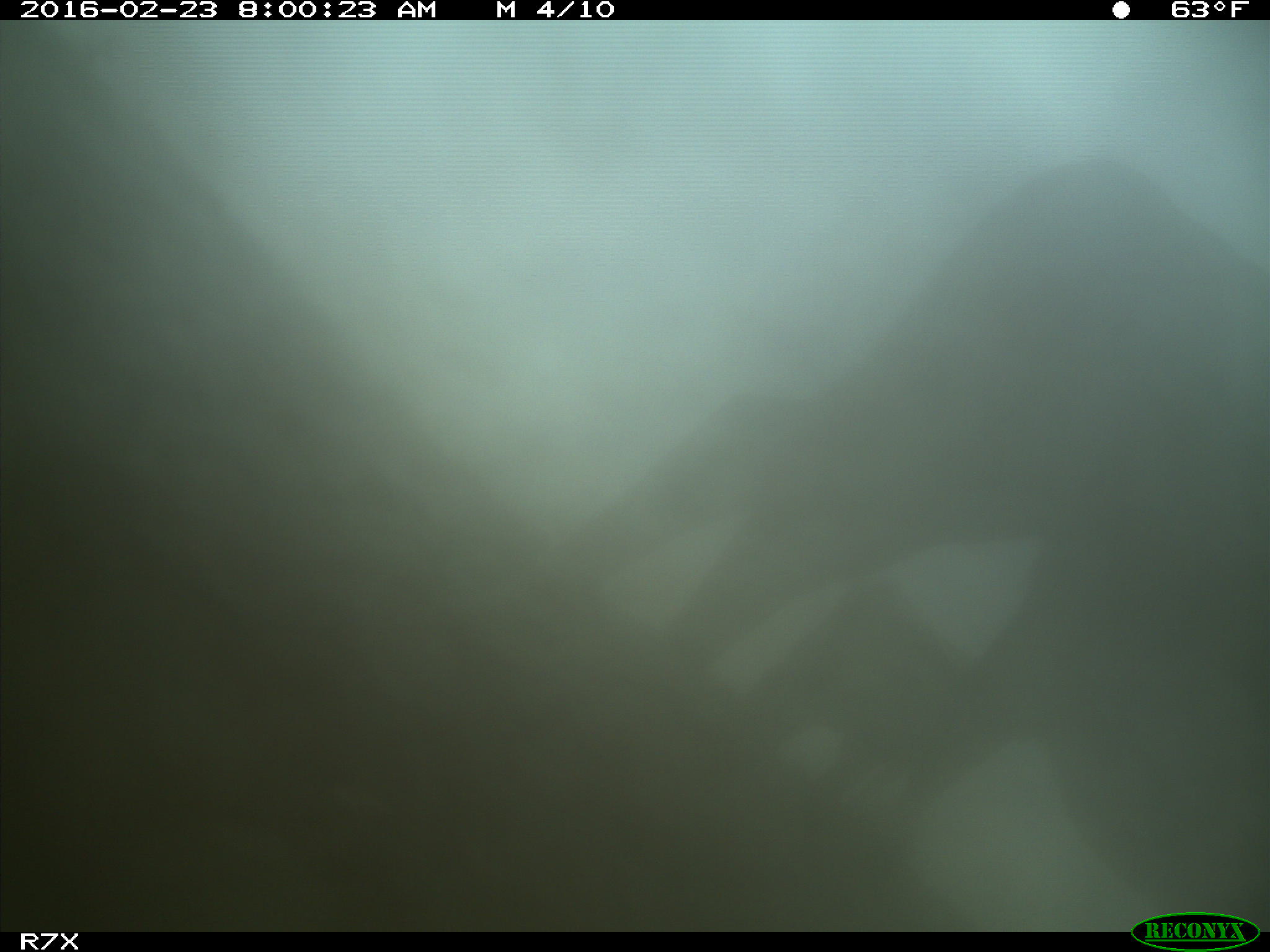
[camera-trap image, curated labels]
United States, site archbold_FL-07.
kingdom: Animalia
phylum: Chordata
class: Mammalia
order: Artiodactyla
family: Bovidae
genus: Bos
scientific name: Bos taurus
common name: domestic cow